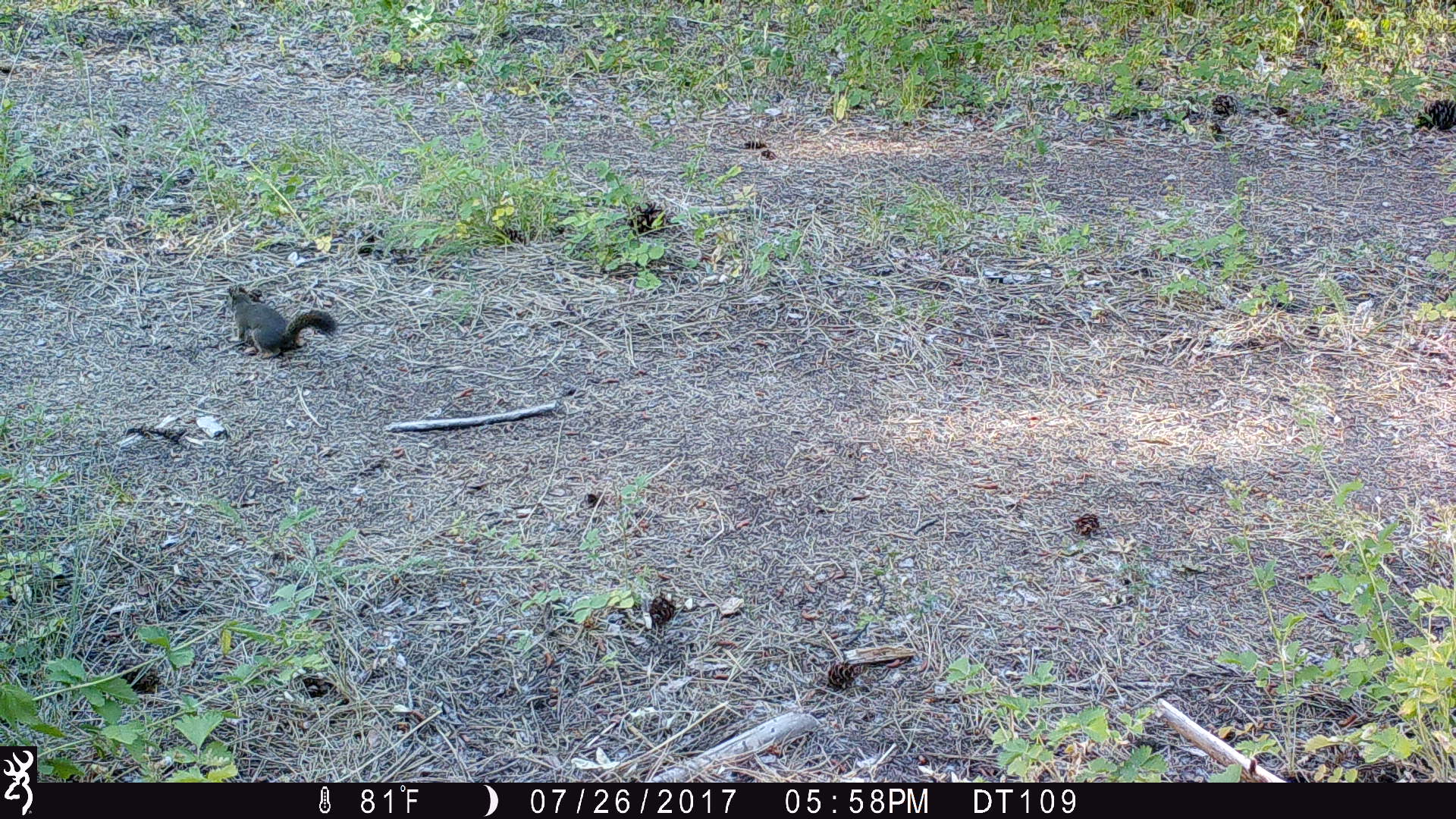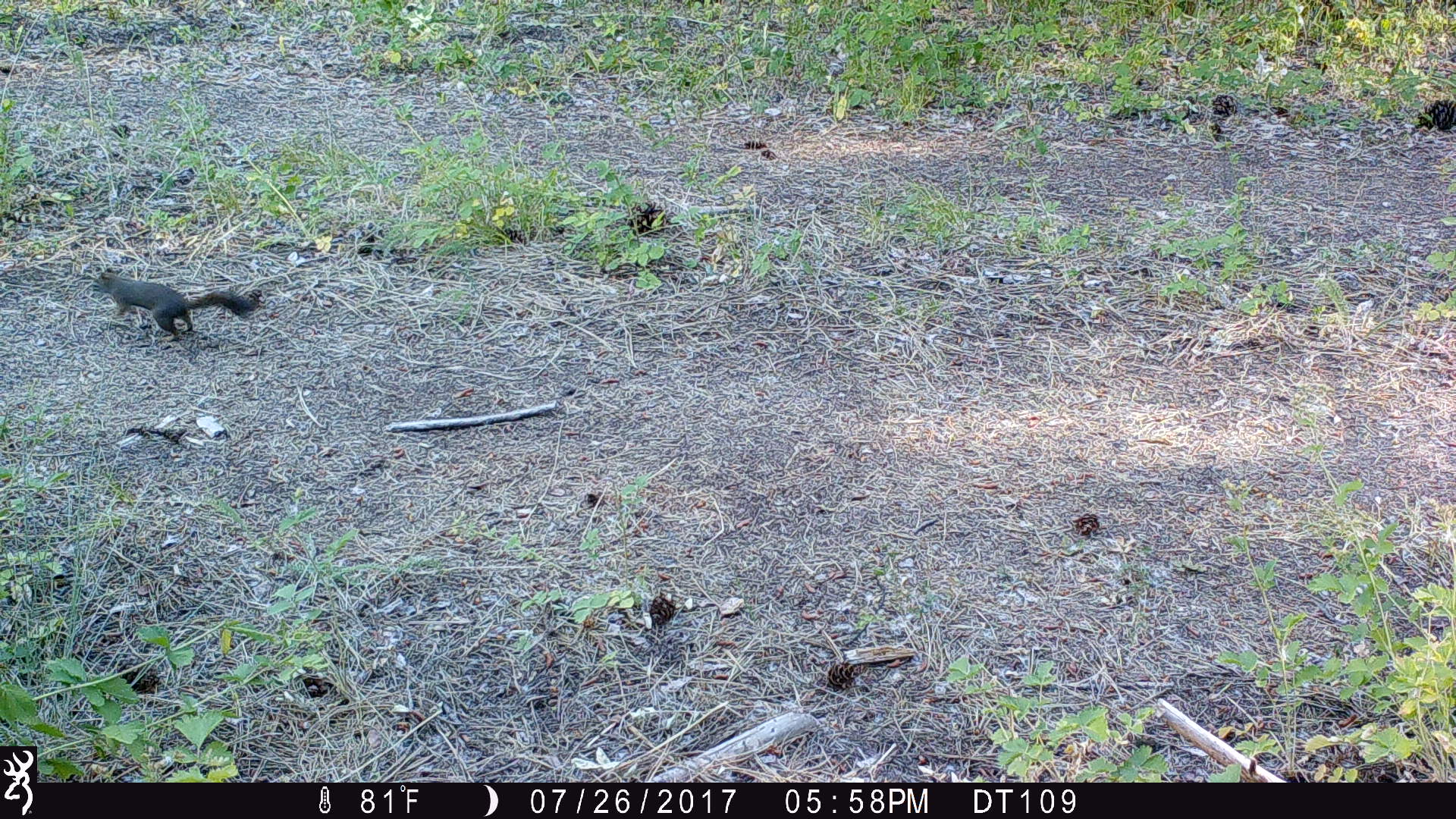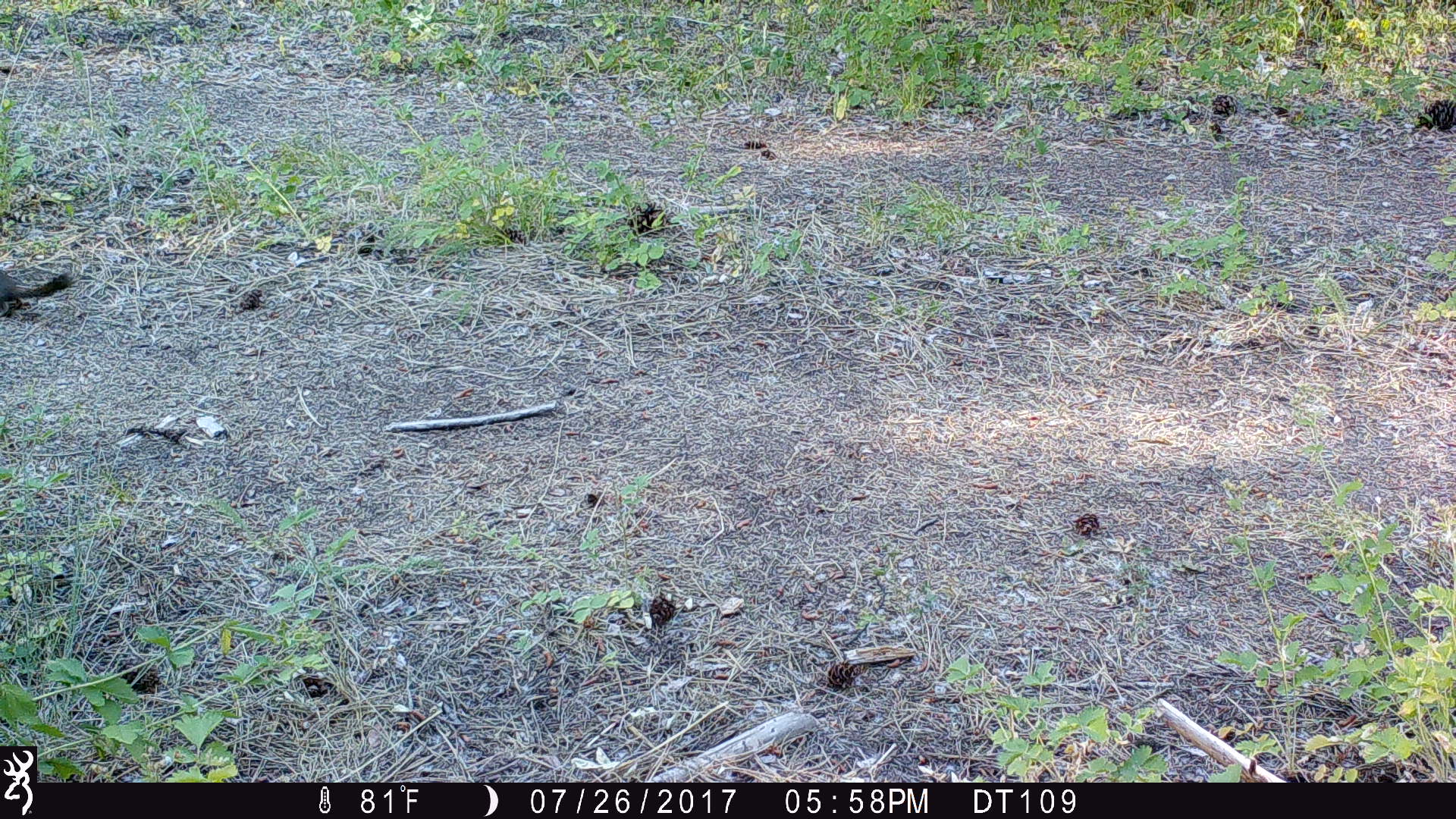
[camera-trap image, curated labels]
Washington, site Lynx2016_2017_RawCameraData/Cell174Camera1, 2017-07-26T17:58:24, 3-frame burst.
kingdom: Animalia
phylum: Chordata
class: Mammalia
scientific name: Mammalia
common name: small mammal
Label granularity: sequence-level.